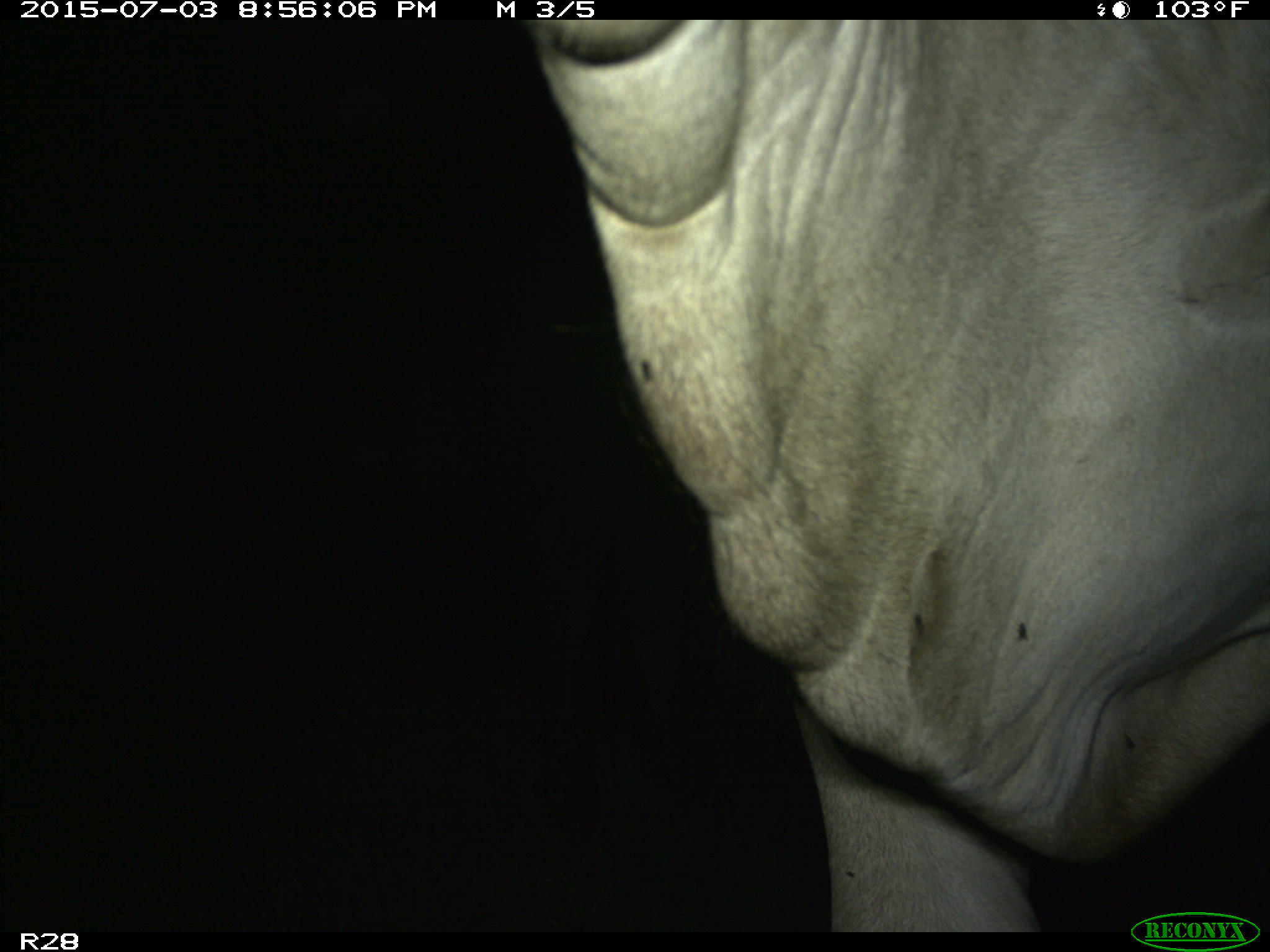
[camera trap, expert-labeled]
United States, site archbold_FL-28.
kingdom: Animalia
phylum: Chordata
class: Mammalia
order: Artiodactyla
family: Bovidae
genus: Bos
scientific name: Bos taurus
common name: domestic cow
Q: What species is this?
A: Bos taurus (domestic cow).